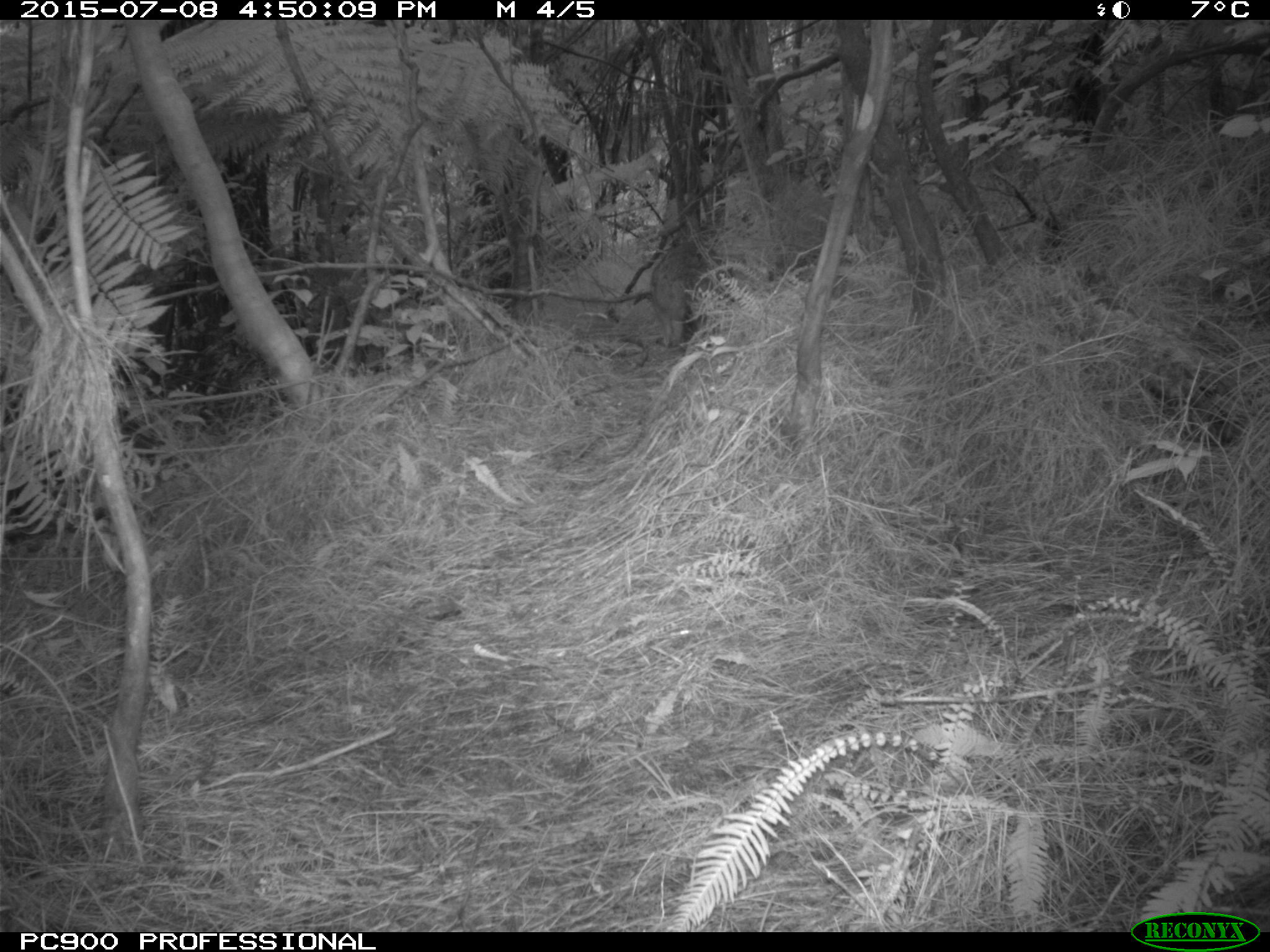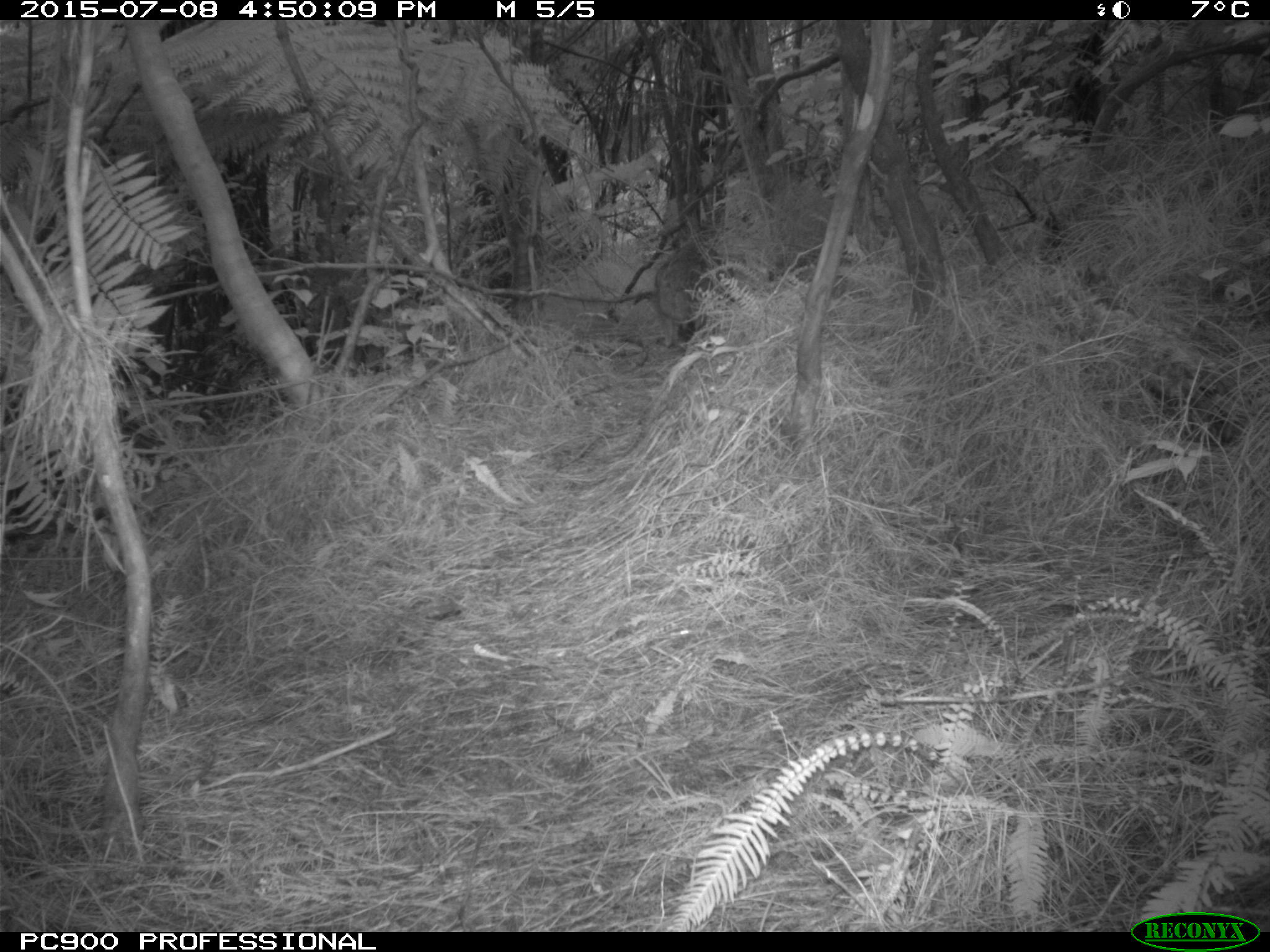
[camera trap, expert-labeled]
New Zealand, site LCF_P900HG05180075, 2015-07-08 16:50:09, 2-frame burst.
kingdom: Animalia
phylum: Chordata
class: Mammalia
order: Diprotodontia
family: Macropodidae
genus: Notamacropus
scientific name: Notamacropus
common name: wallaby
Wallaby (Notamacropus).